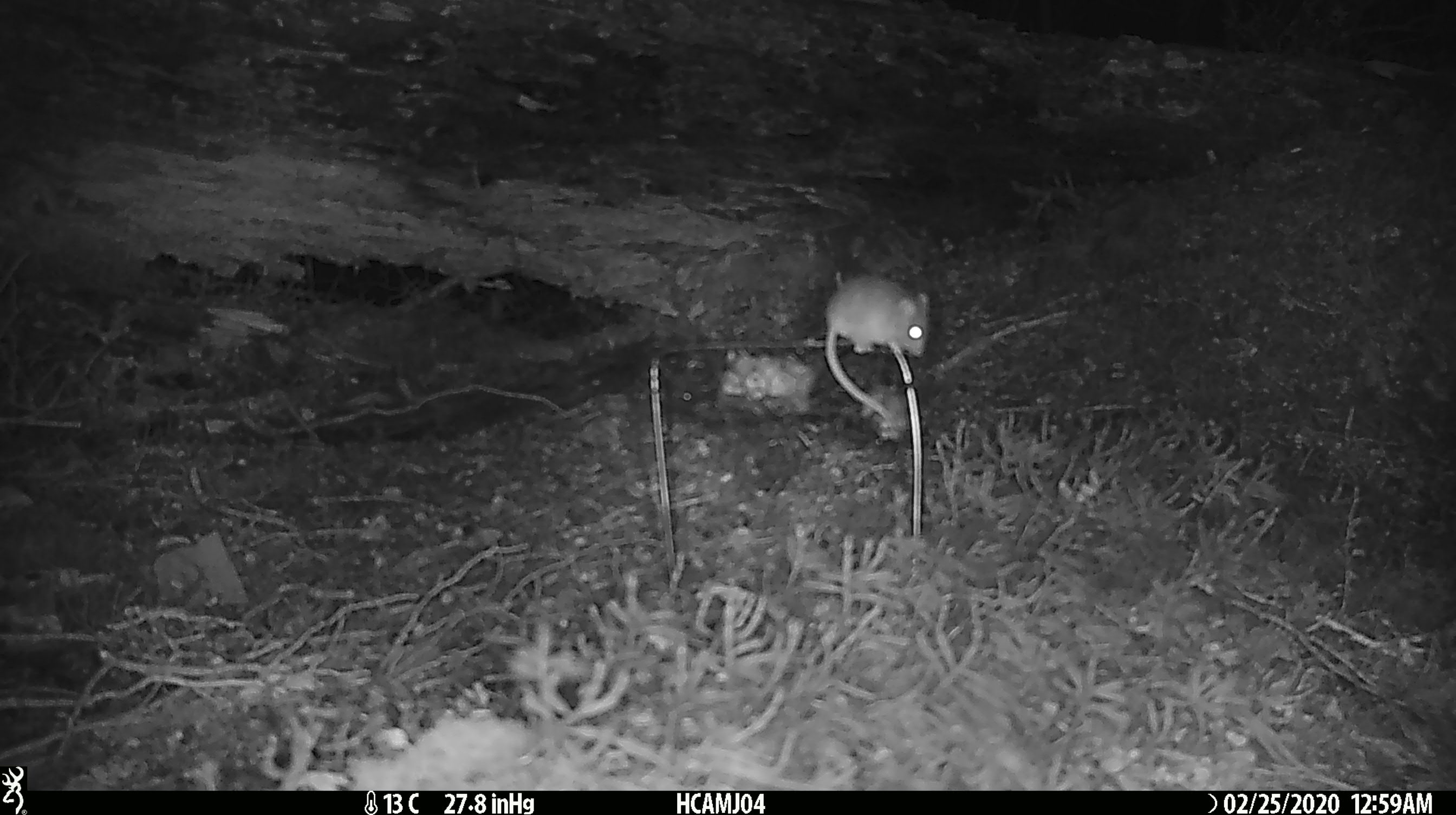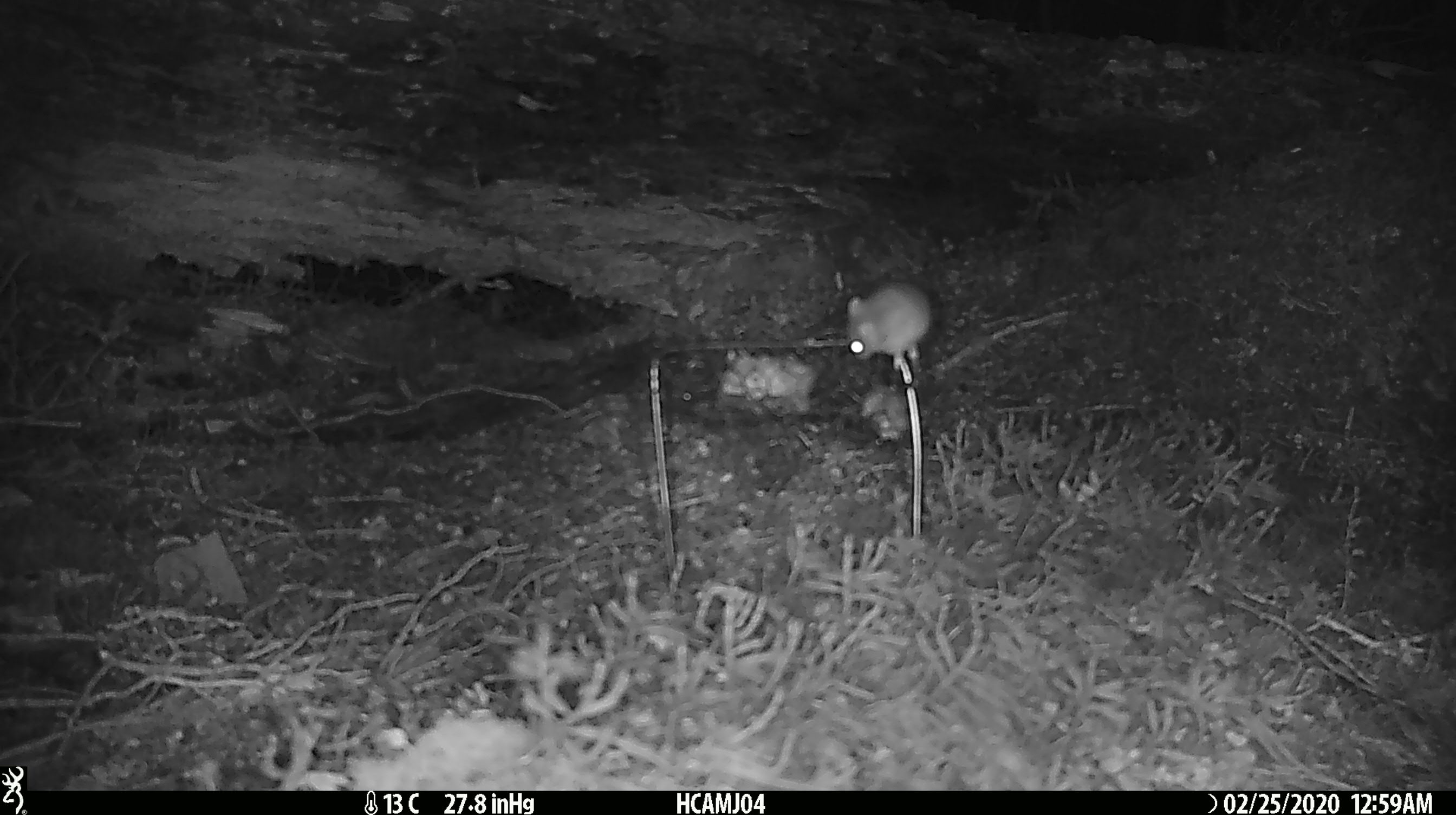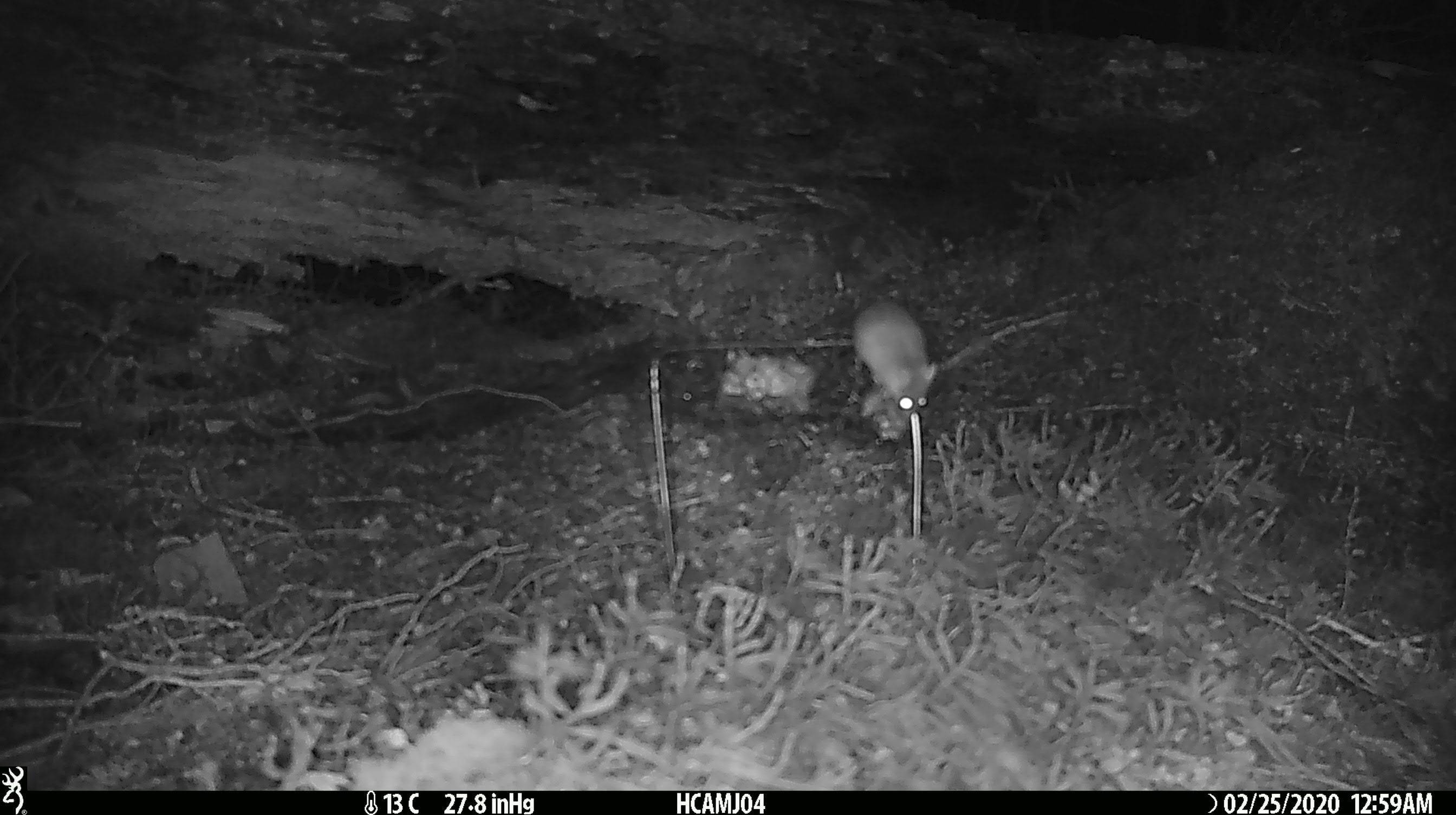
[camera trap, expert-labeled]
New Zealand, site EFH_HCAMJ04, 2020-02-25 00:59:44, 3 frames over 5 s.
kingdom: Animalia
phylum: Chordata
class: Mammalia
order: Rodentia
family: Muridae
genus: Mus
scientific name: Mus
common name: mouse